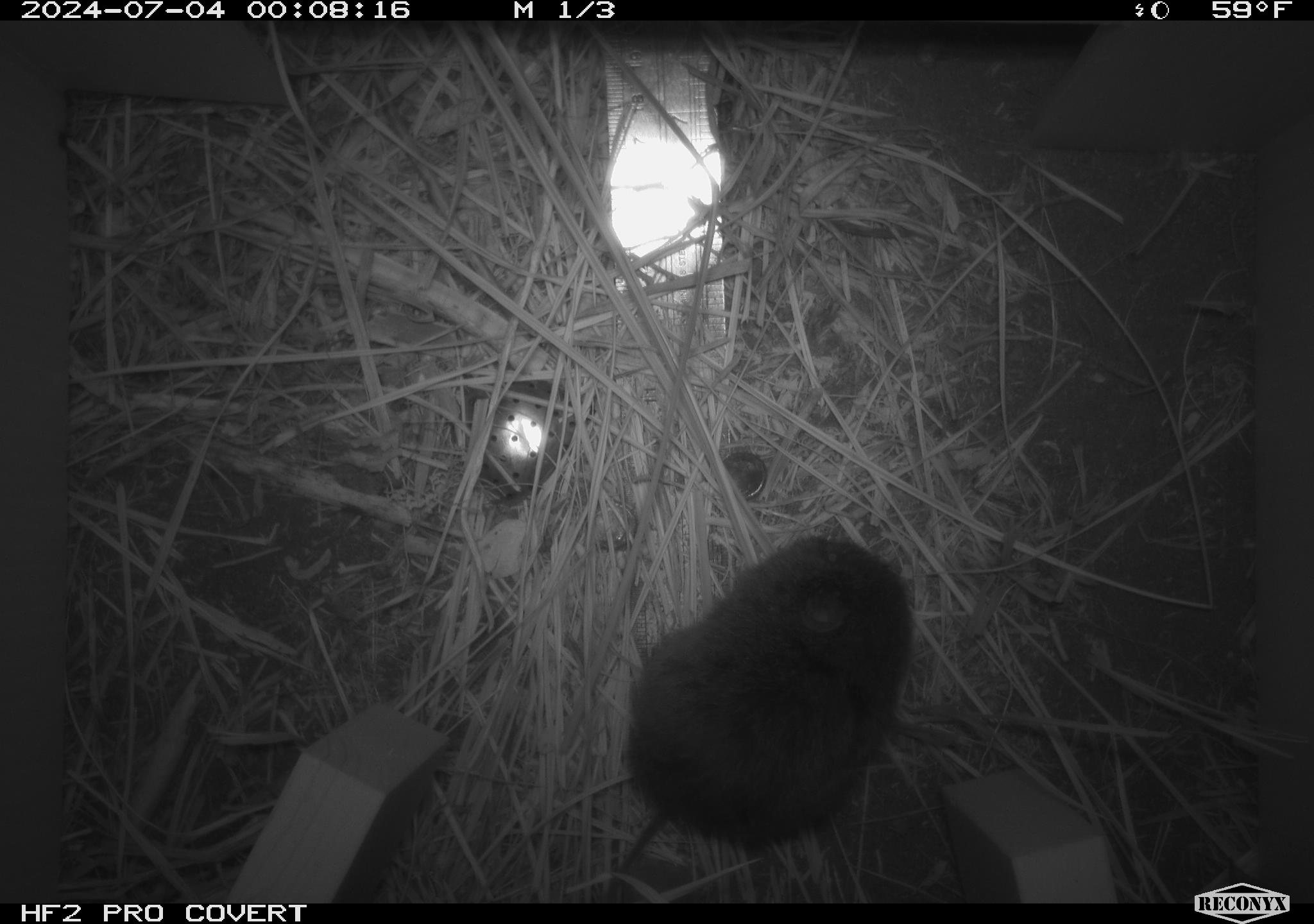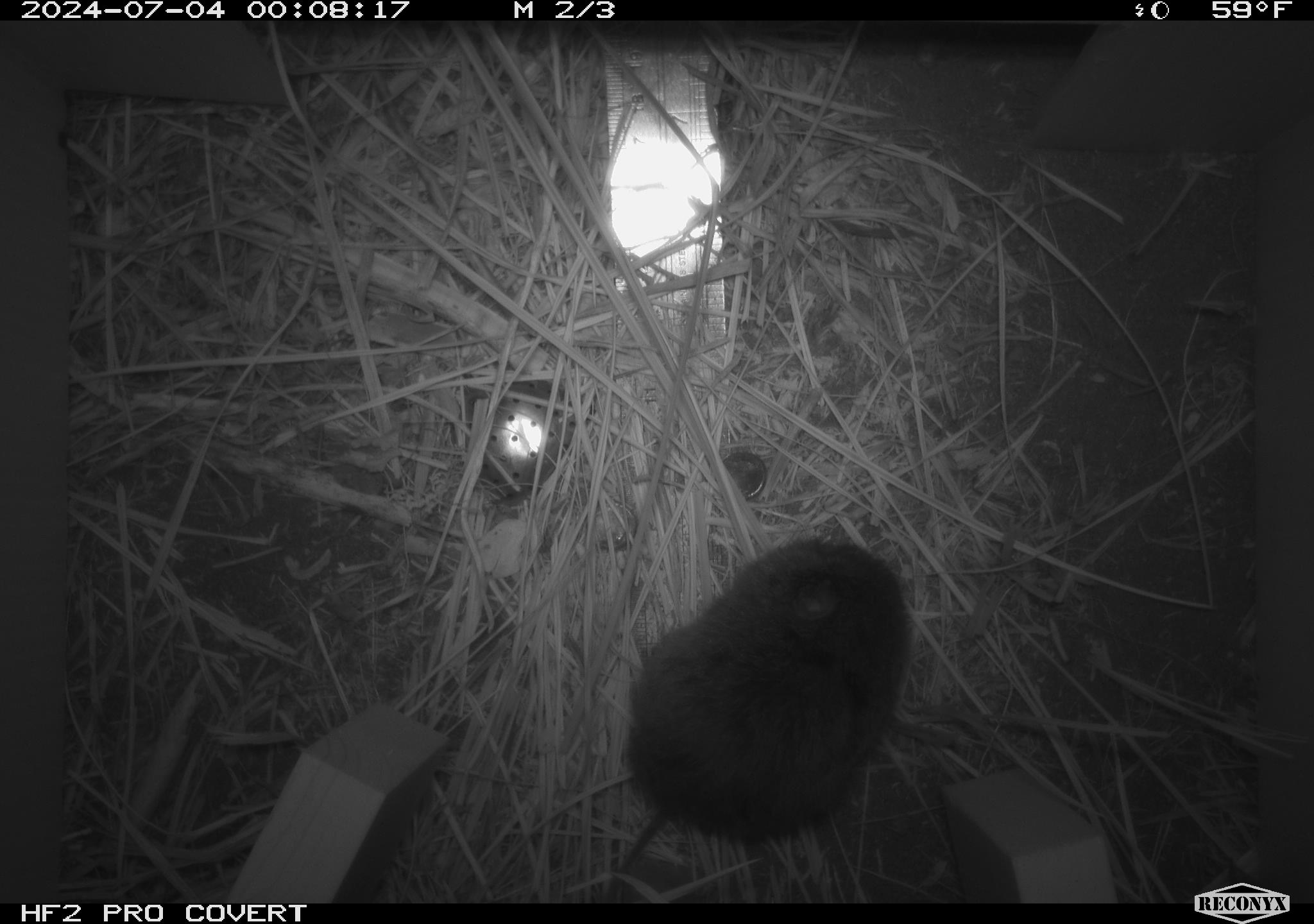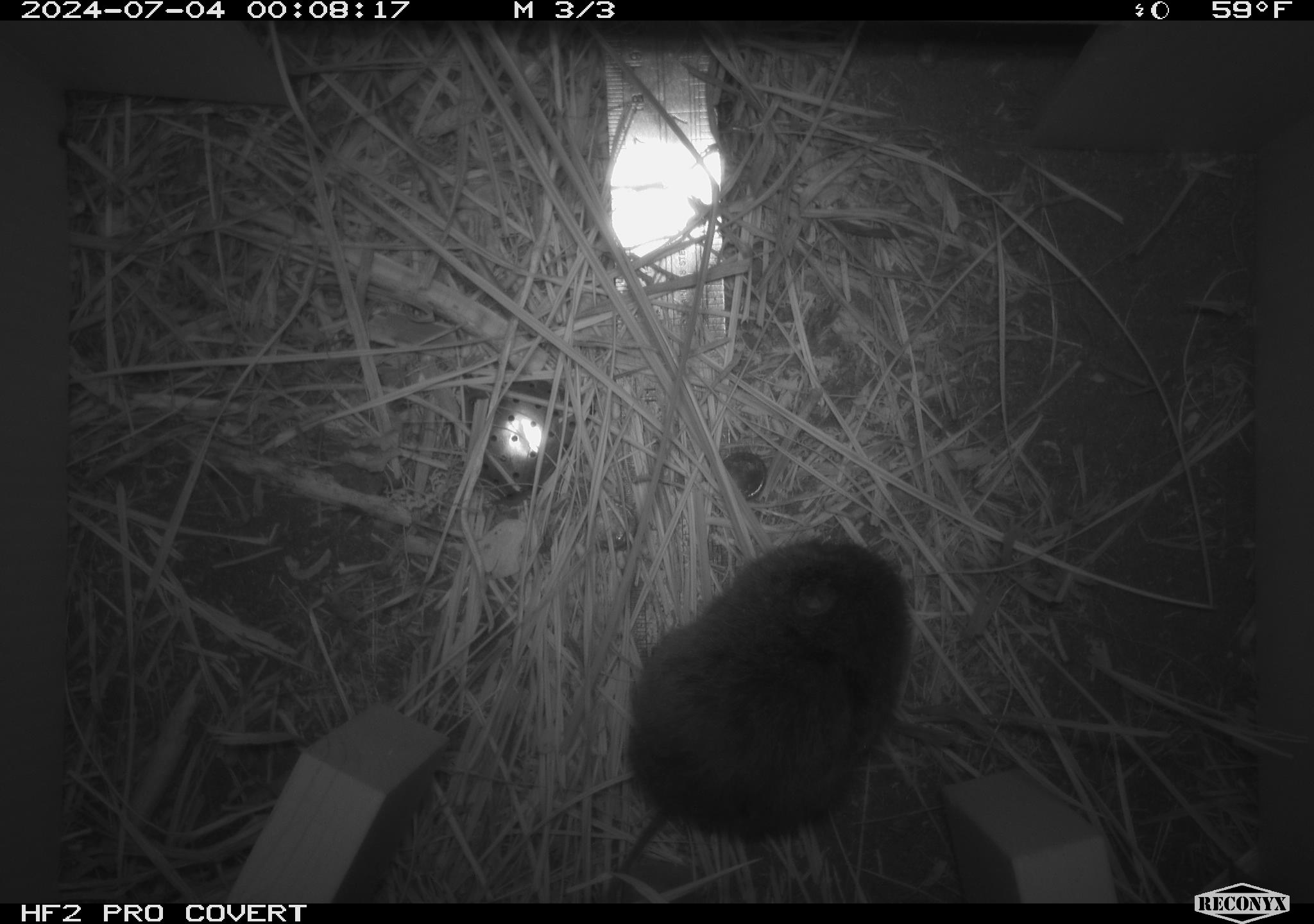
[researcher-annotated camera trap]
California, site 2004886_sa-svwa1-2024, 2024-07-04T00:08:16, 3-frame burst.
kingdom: Animalia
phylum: Chordata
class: Mammalia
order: Rodentia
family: Cricetidae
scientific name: Arvicolinae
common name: voles, lemmings, and muskrats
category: arvicolinae subfamily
Arvicolinae subfamily (voles, lemmings, and muskrats) (Arvicolinae).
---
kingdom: Animalia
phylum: Arthropoda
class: Malacostraca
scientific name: Malacostraca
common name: amphipods, crabs, isopods, krill, lobsters and shrimps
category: malacostracan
Malacostracan (amphipods, crabs, isopods, krill, lobsters and shrimps) (Malacostraca).